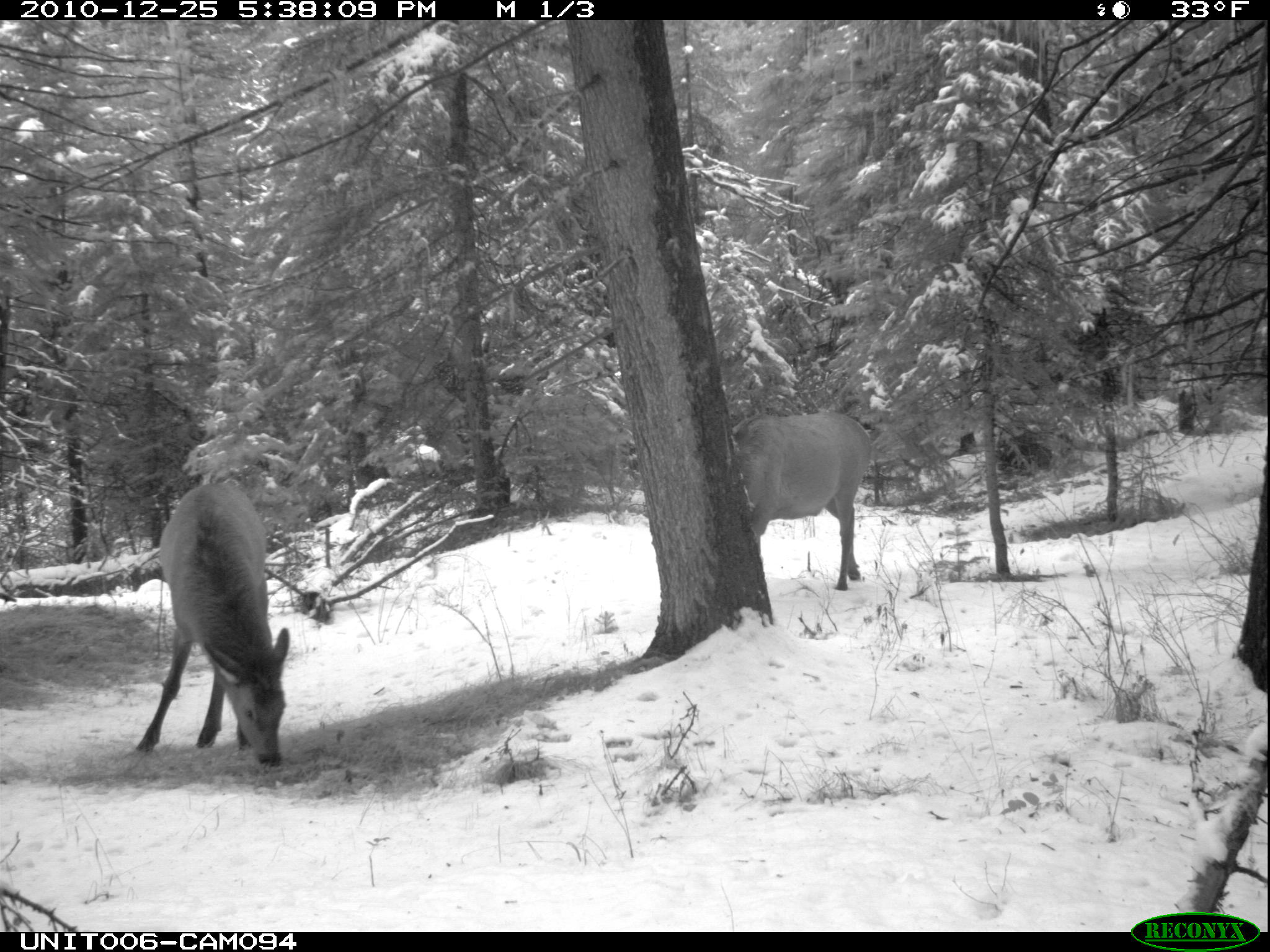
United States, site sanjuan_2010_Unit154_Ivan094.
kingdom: Animalia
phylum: Chordata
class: Mammalia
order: Artiodactyla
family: Cervidae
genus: Cervus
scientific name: Cervus elaphus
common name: red deer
Cervus elaphus (red deer).